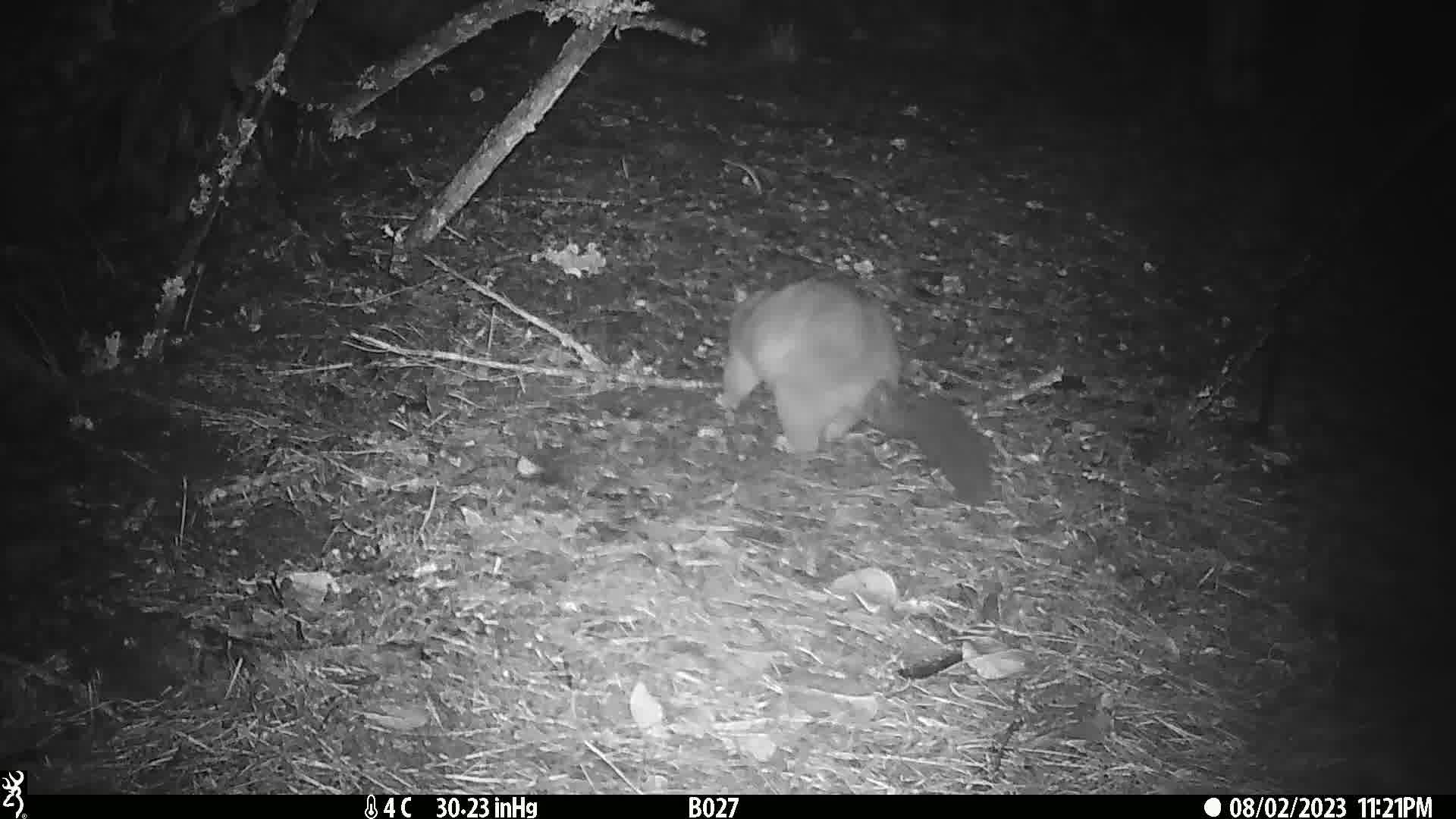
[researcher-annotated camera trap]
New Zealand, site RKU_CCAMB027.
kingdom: Animalia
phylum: Chordata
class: Mammalia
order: Diprotodontia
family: Phalangeridae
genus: Trichosurus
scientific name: Trichosurus vulpecula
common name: common brushtail possum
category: possum